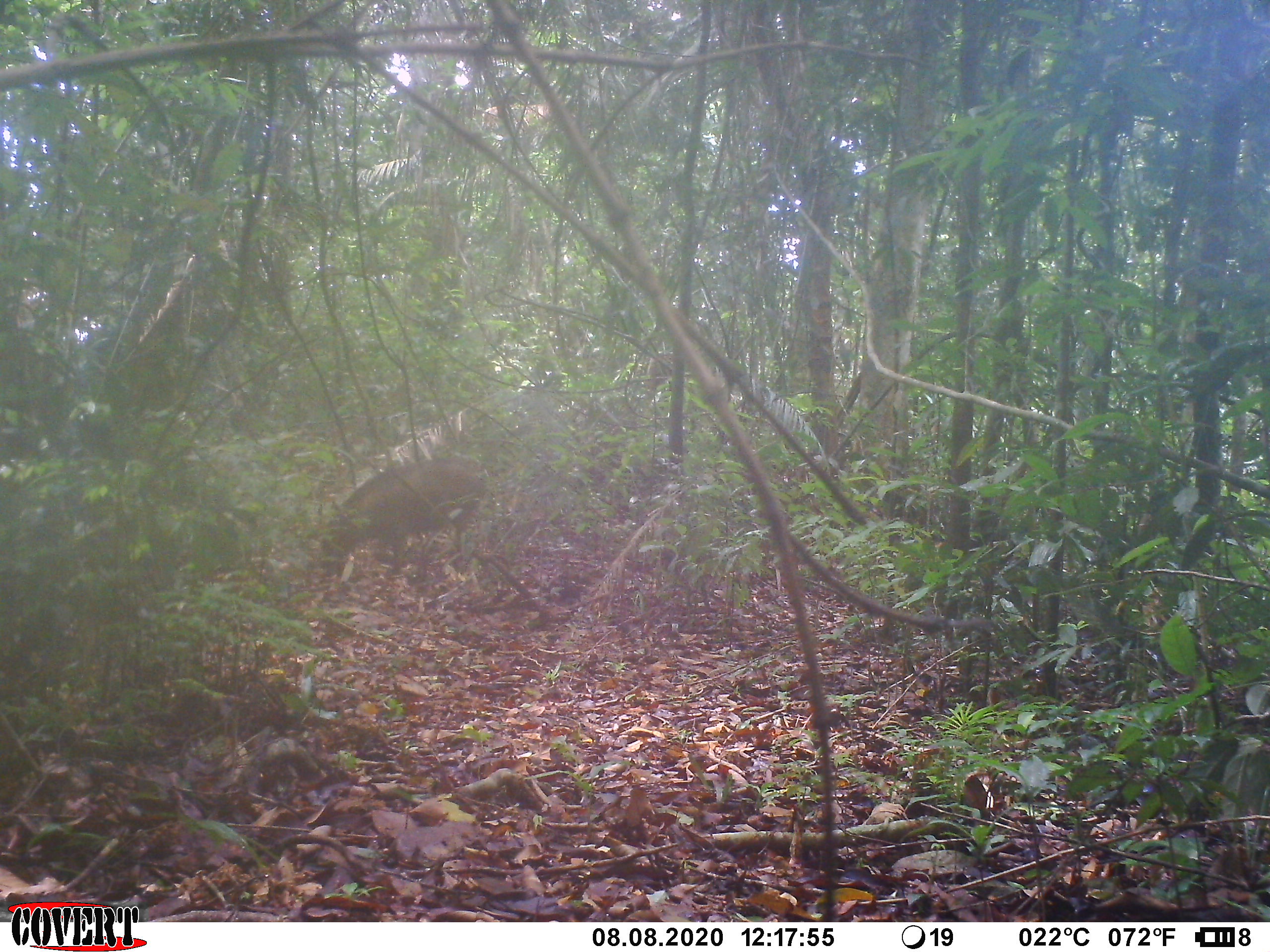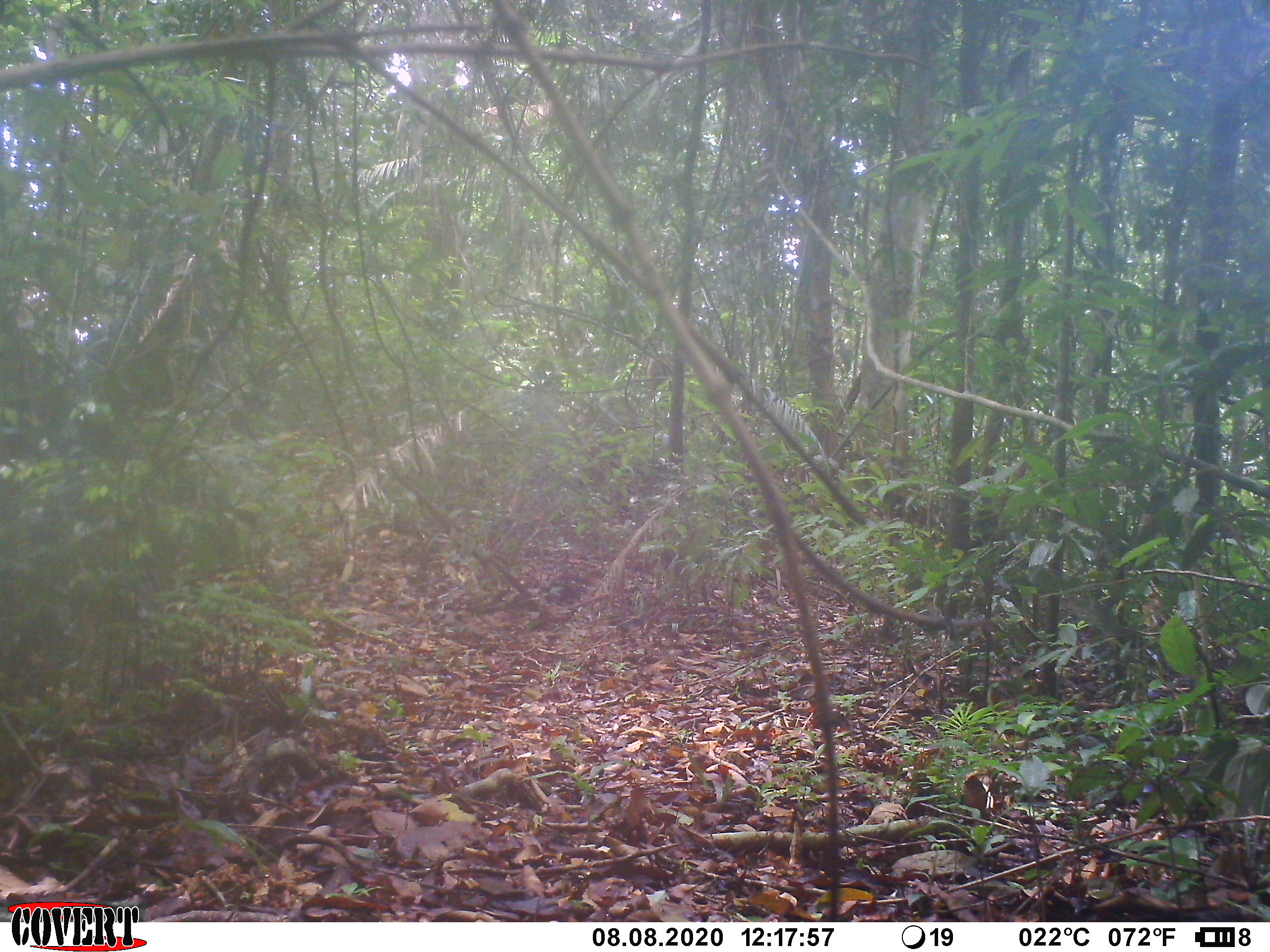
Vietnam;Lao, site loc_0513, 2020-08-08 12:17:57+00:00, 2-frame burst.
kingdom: Animalia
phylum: Chordata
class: Mammalia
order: Artiodactyla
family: Suidae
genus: Sus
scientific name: Sus scrofa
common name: eurasian wild pig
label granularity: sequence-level